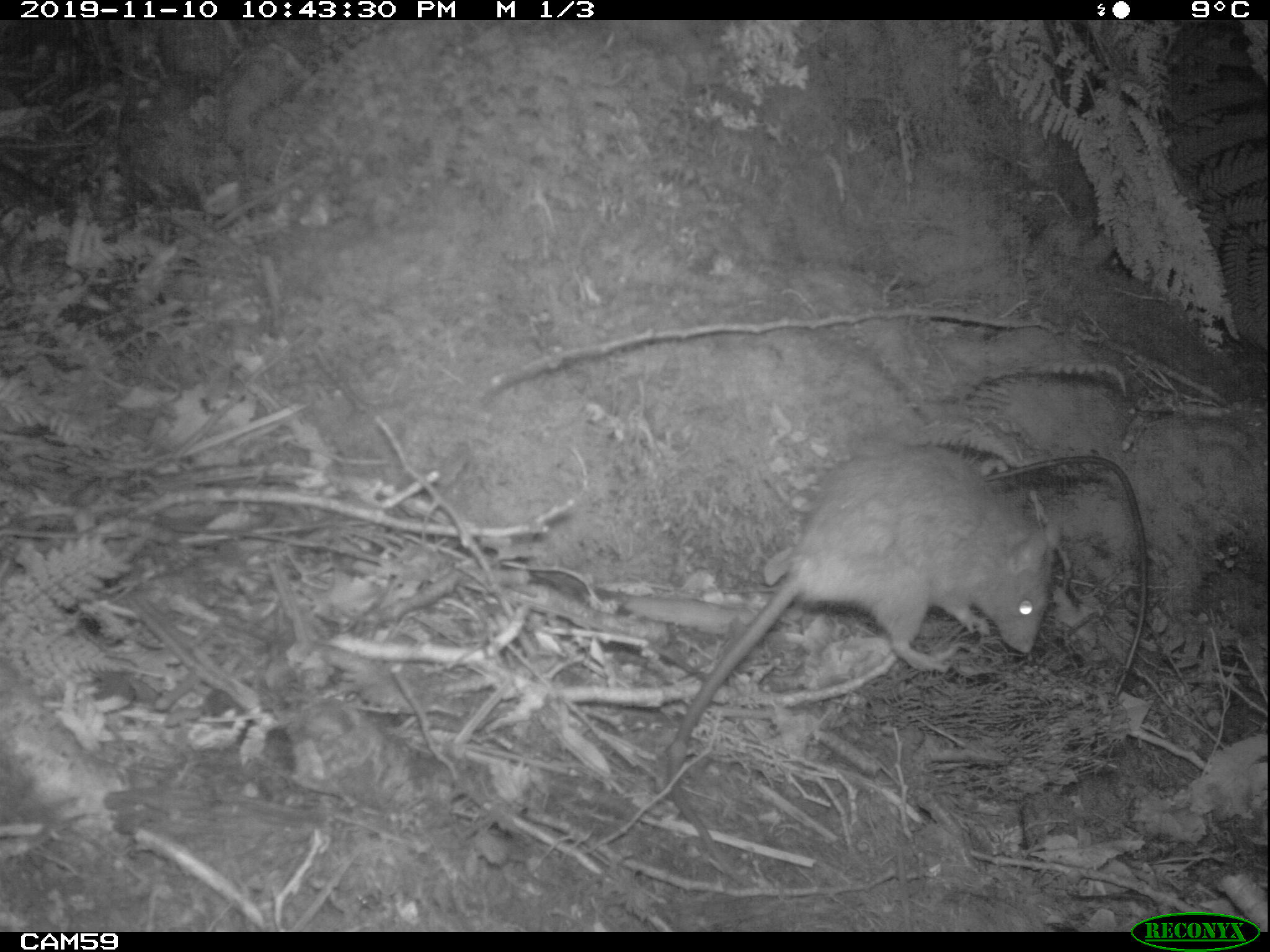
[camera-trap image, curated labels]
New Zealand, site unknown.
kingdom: Animalia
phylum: Chordata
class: Mammalia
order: Rodentia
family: Muridae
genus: Rattus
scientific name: Rattus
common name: rat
Rat (Rattus).